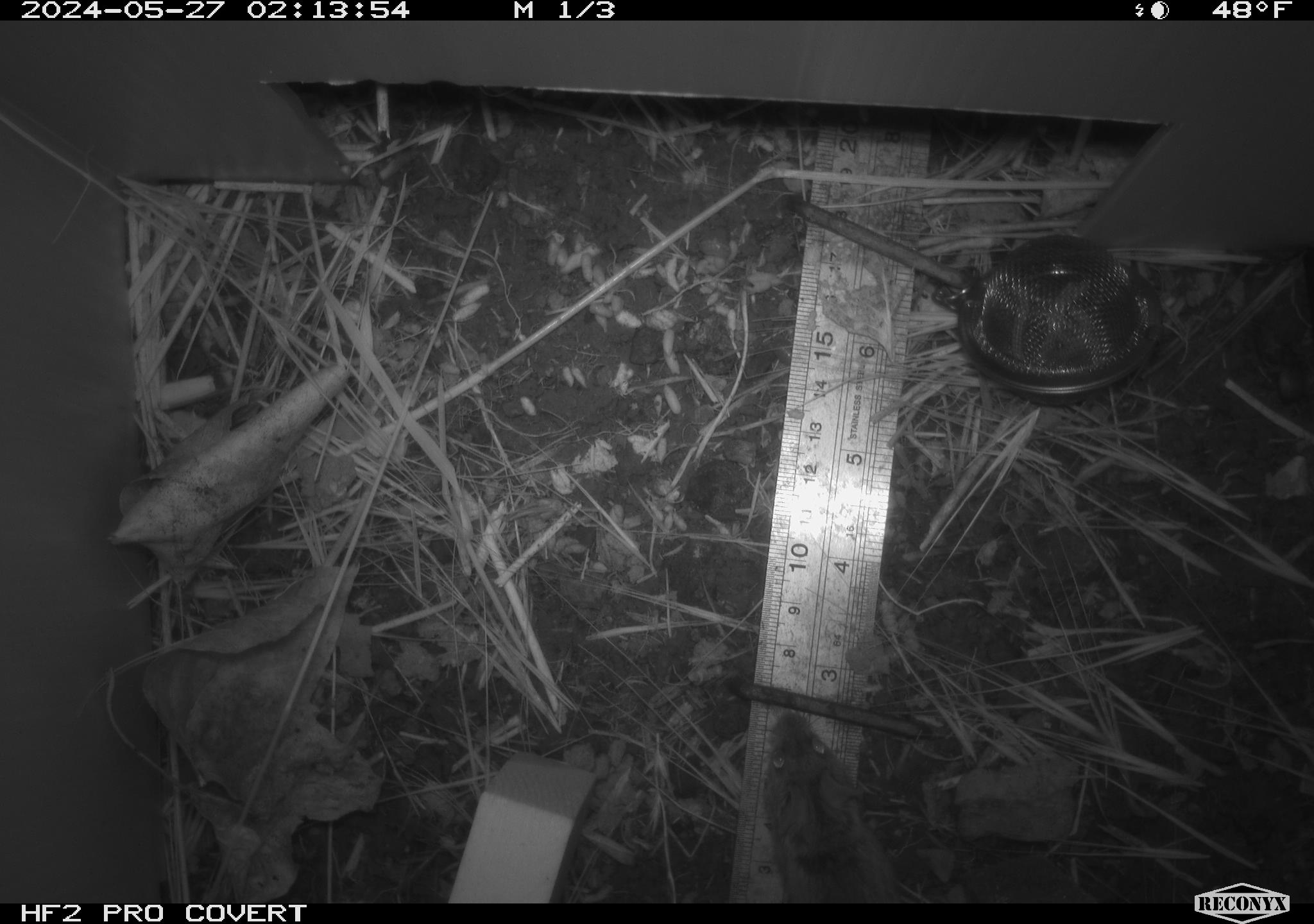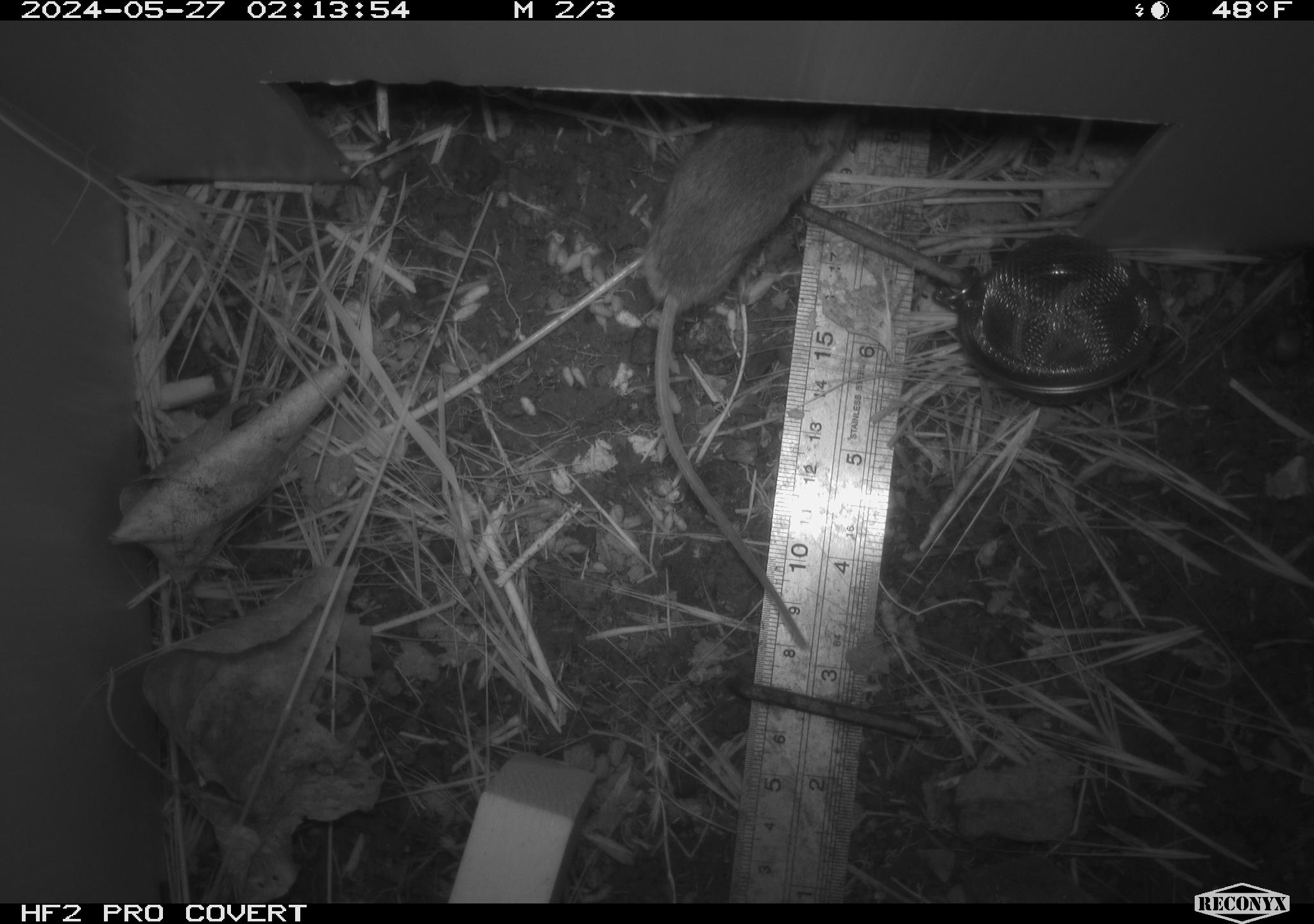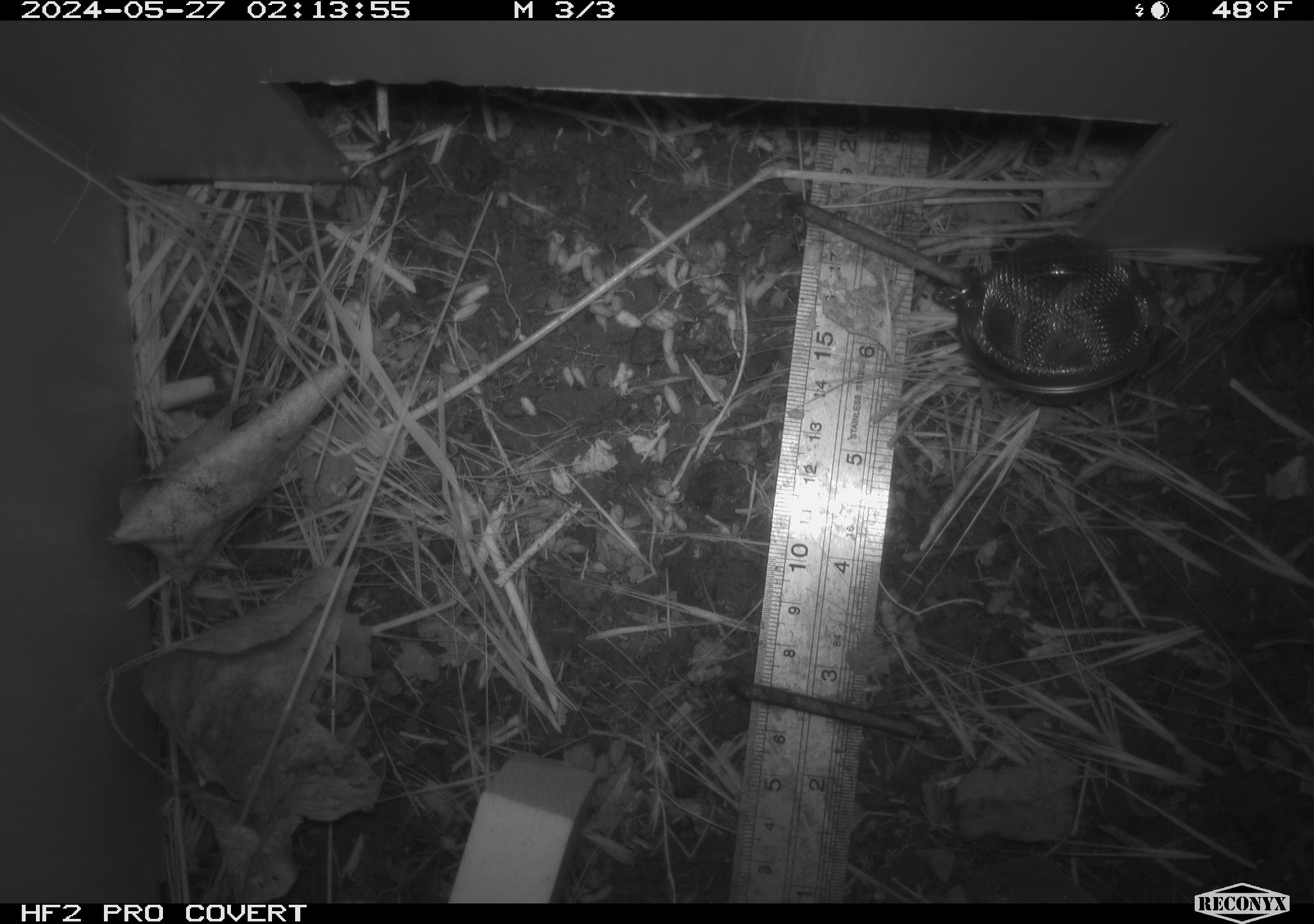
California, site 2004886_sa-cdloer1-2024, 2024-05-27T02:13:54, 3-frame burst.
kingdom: Animalia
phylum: Chordata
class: Mammalia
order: Rodentia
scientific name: Rodentia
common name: mouse species